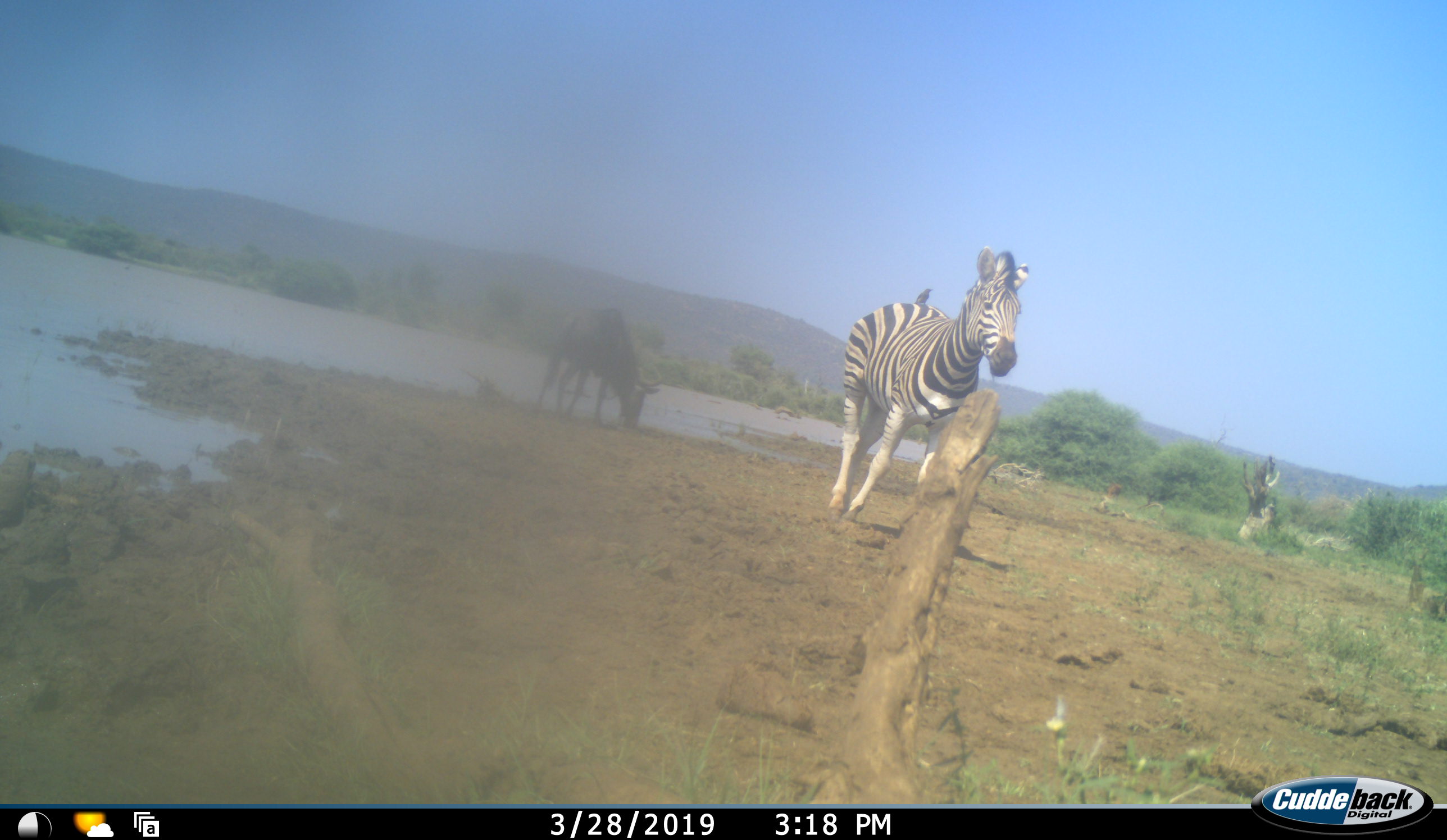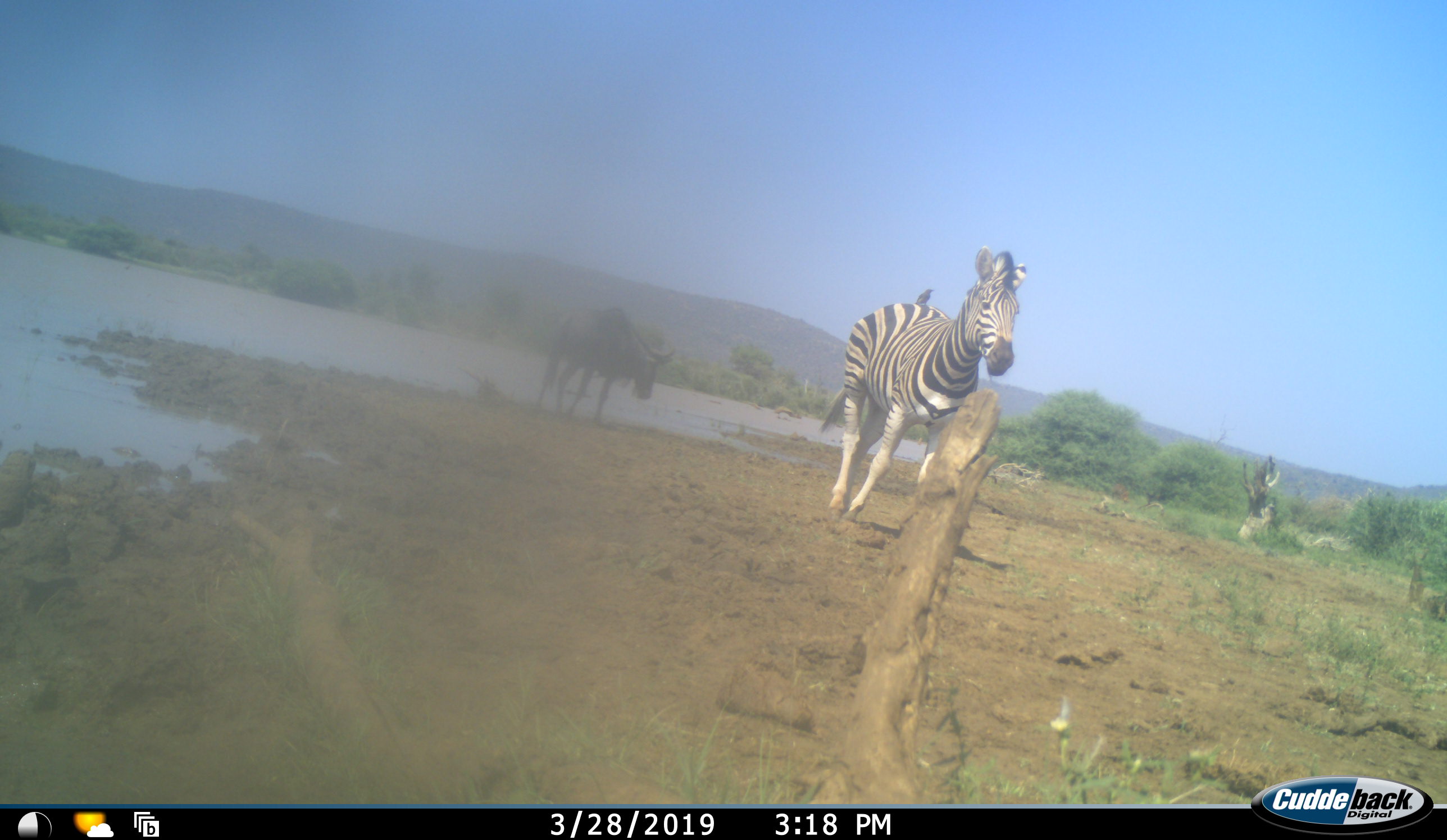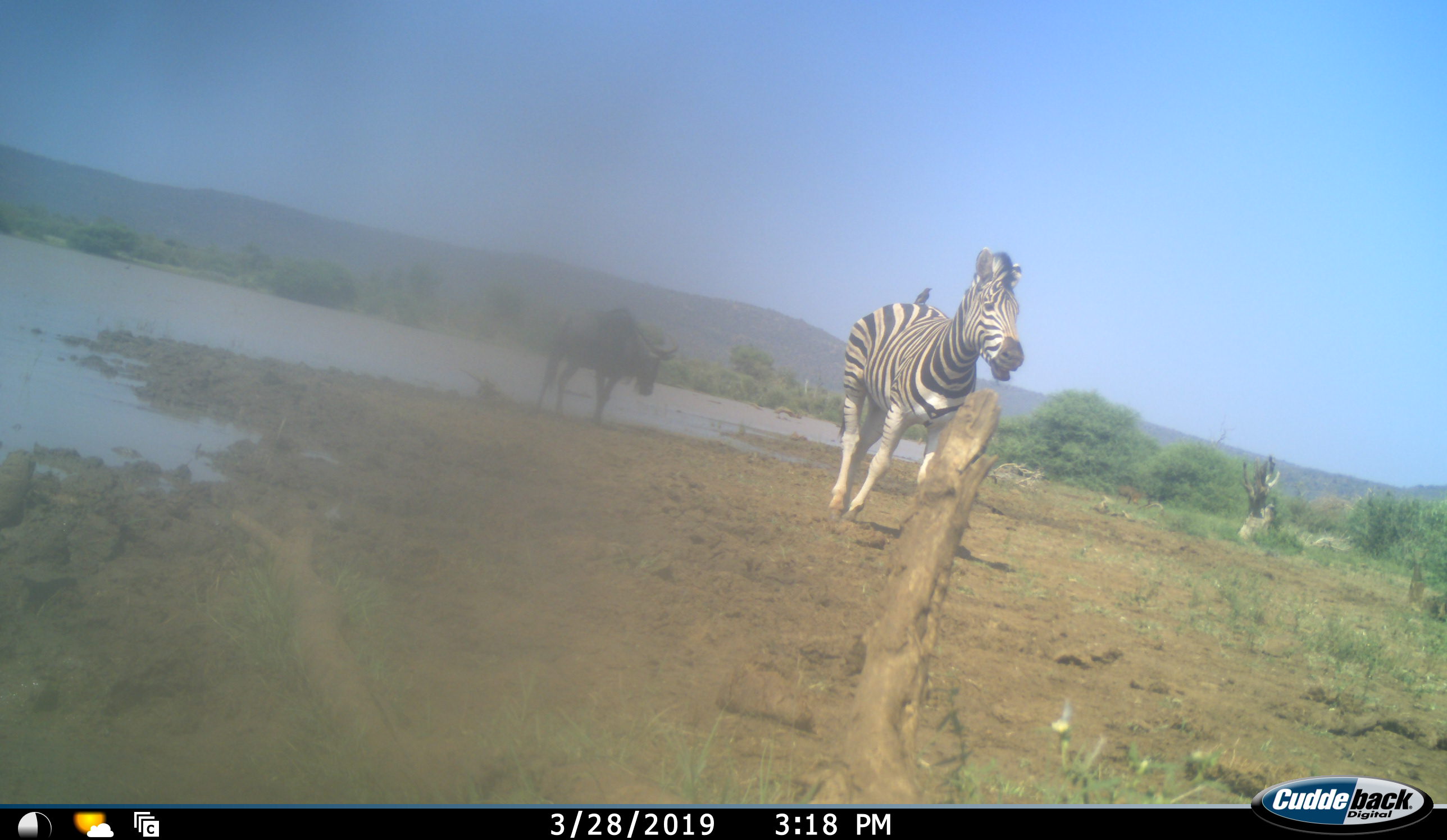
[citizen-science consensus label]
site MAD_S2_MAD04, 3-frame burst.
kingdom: Animalia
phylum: Chordata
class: Mammalia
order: Perissodactyla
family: Equidae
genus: Equus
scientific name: Equus quagga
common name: plains zebra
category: zebraplains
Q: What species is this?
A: Zebraplains (plains zebra) (Equus quagga).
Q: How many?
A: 1.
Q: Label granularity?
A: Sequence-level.